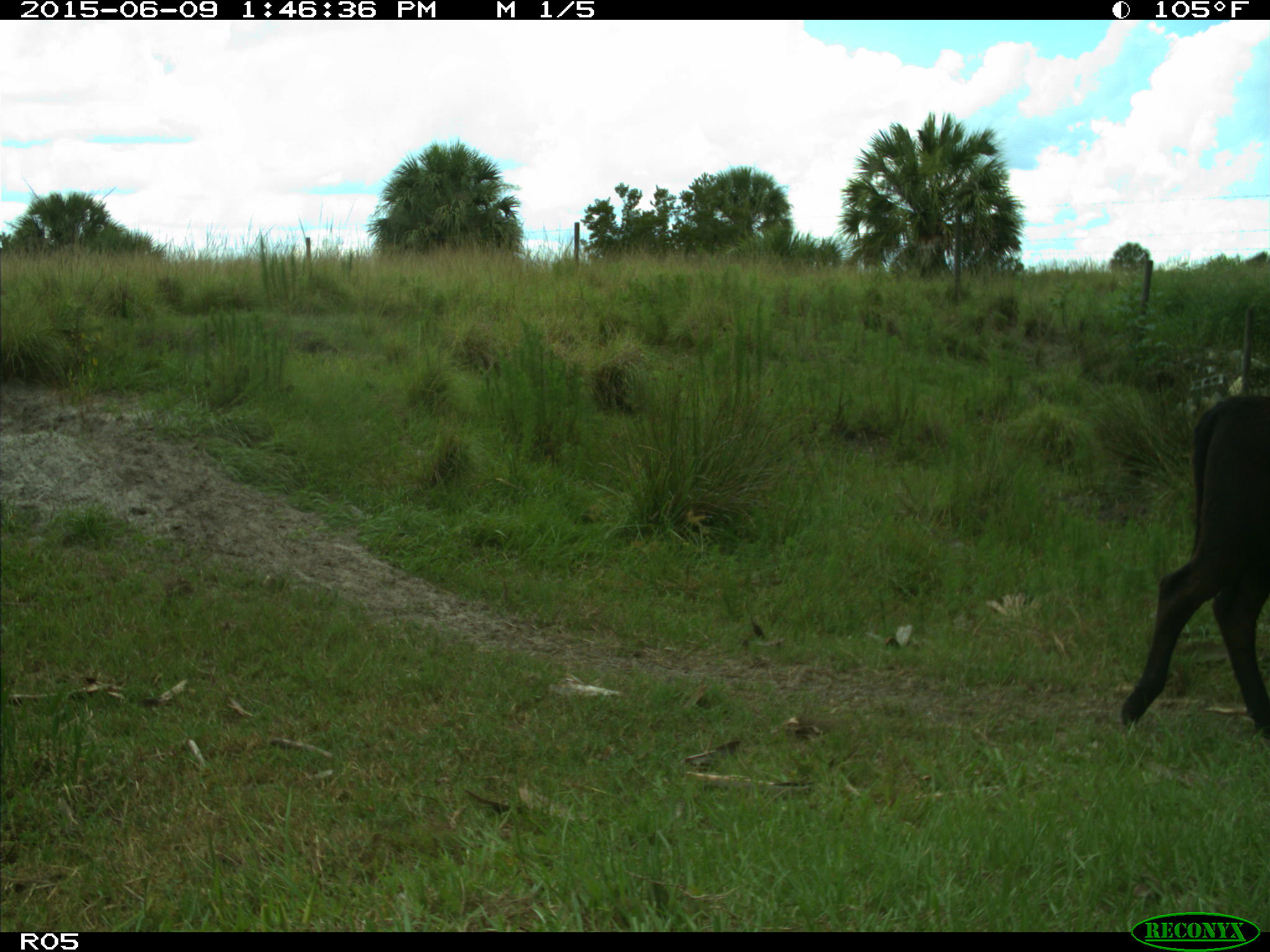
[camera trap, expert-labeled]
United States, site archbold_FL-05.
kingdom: Animalia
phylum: Chordata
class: Mammalia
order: Artiodactyla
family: Bovidae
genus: Bos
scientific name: Bos taurus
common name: domestic cow